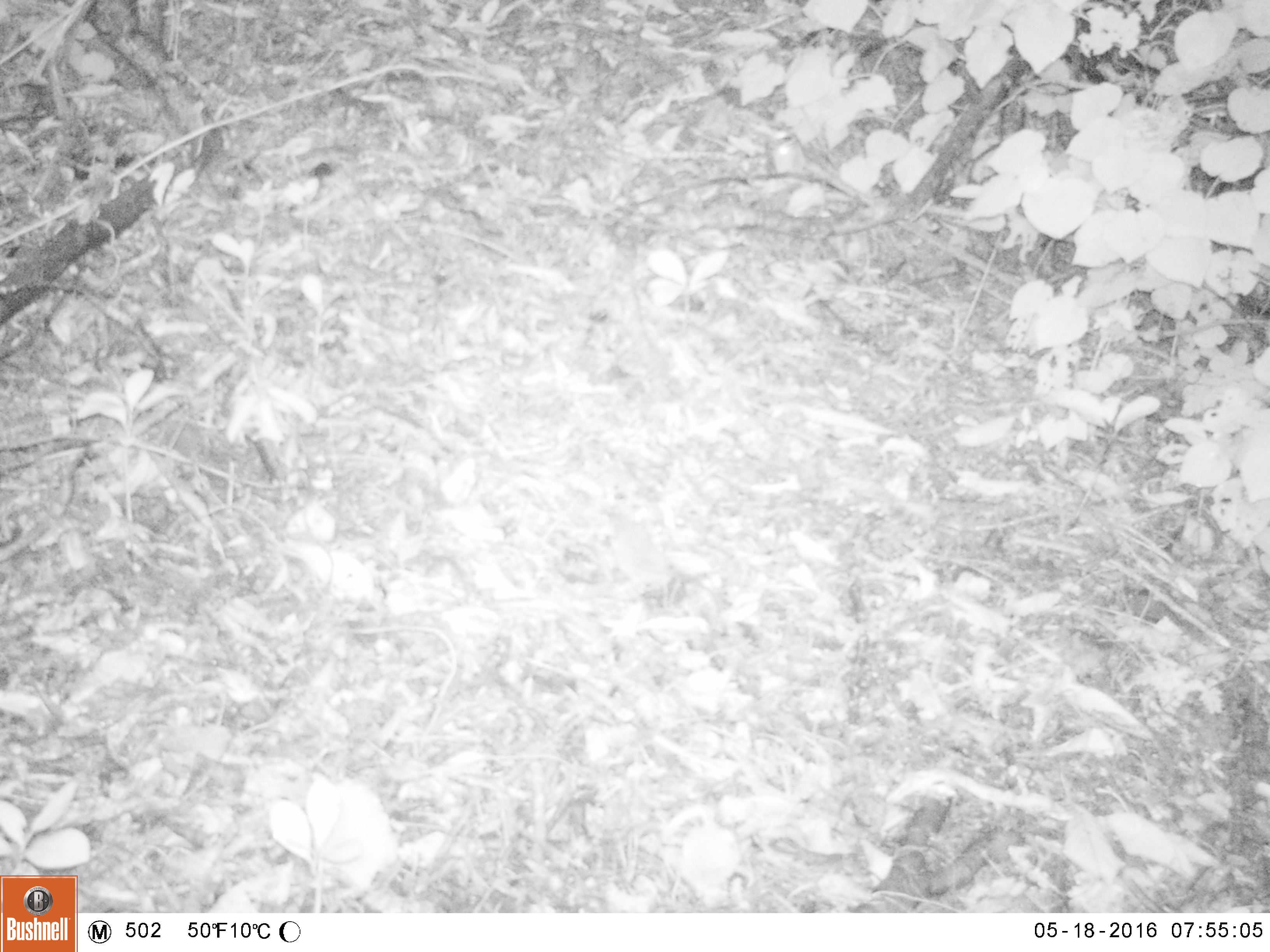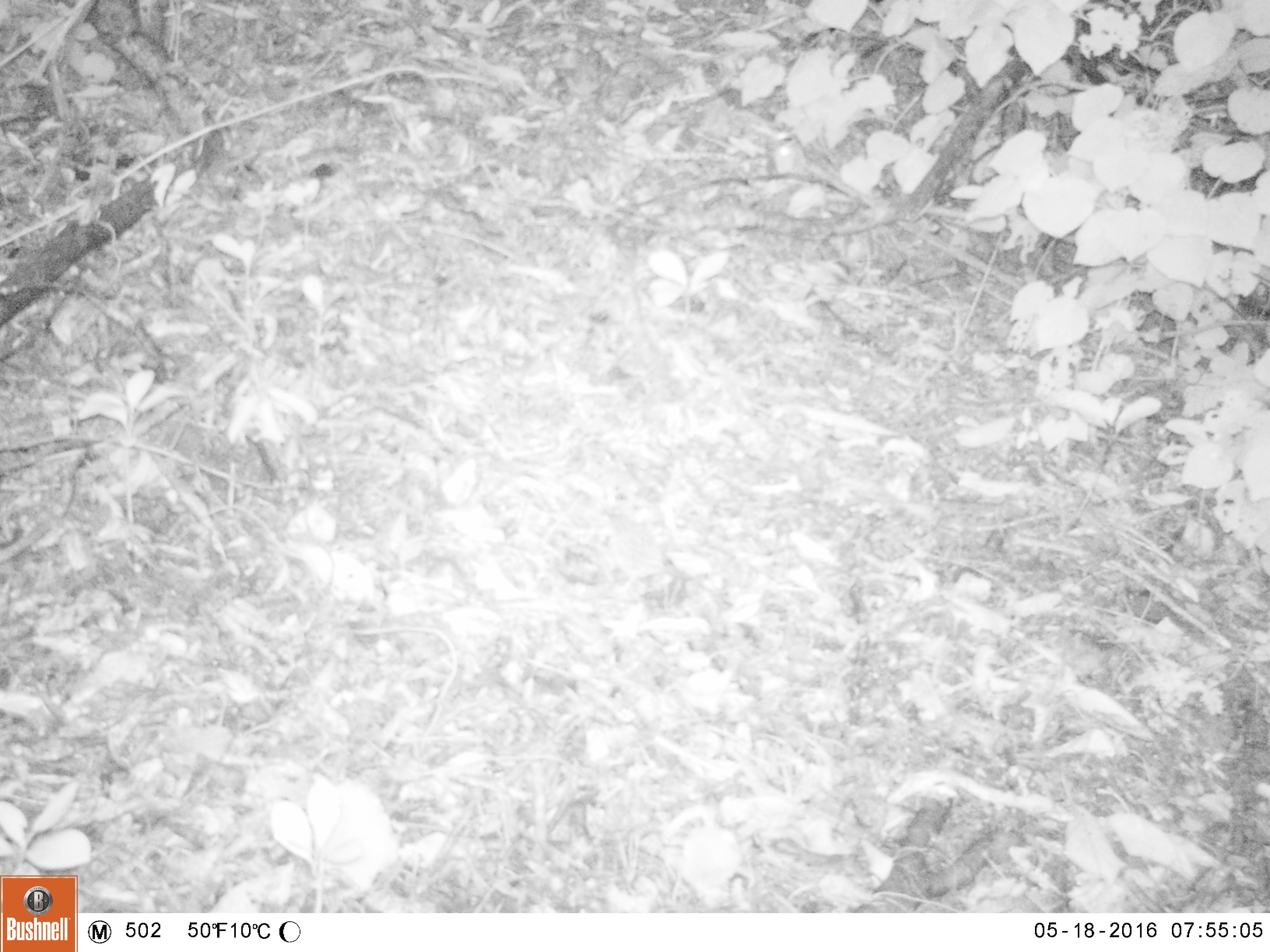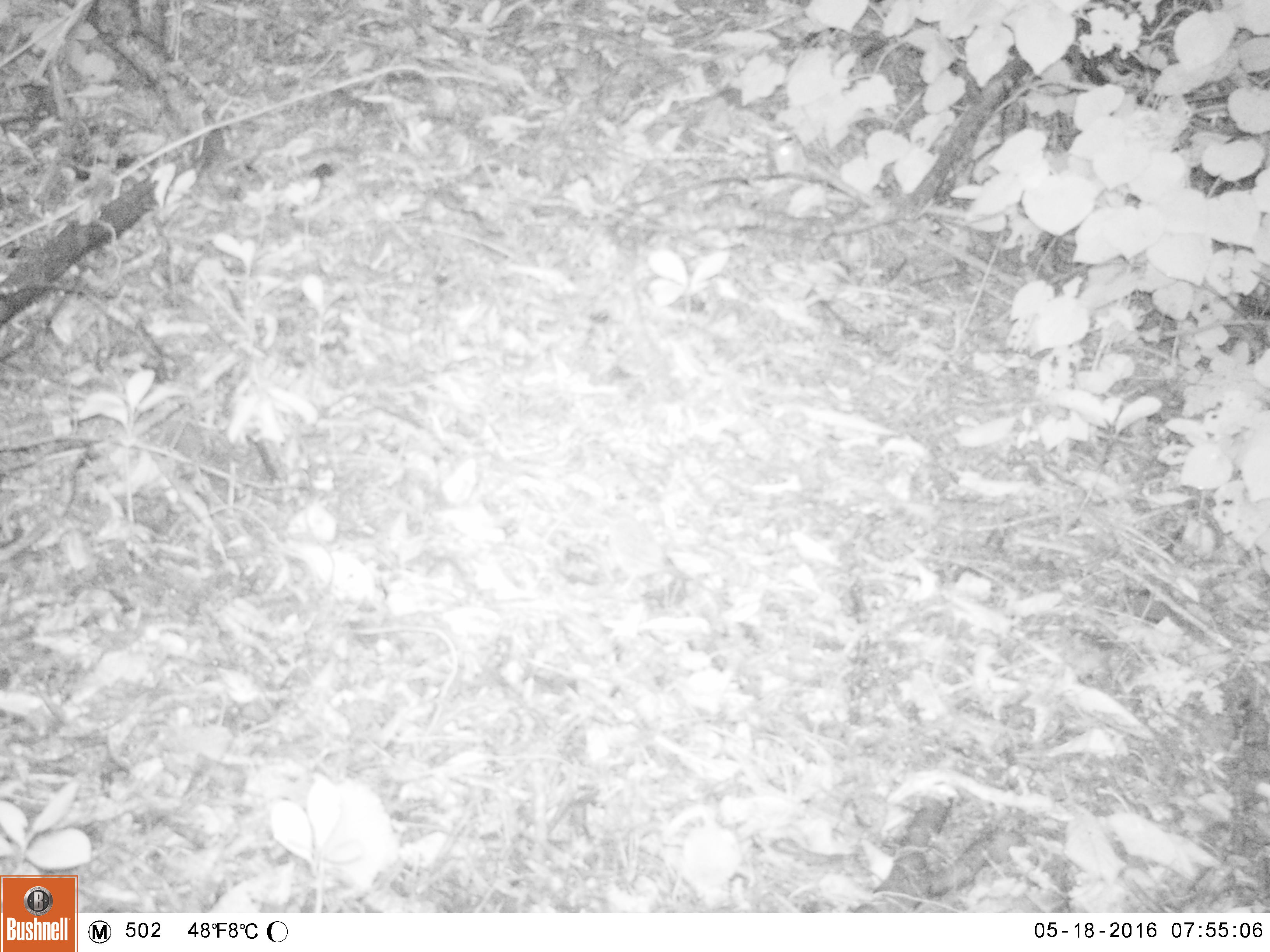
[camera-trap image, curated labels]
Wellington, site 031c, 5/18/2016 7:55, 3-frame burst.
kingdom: Animalia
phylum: Chordata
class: Aves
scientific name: Aves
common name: bird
Bird (Aves).